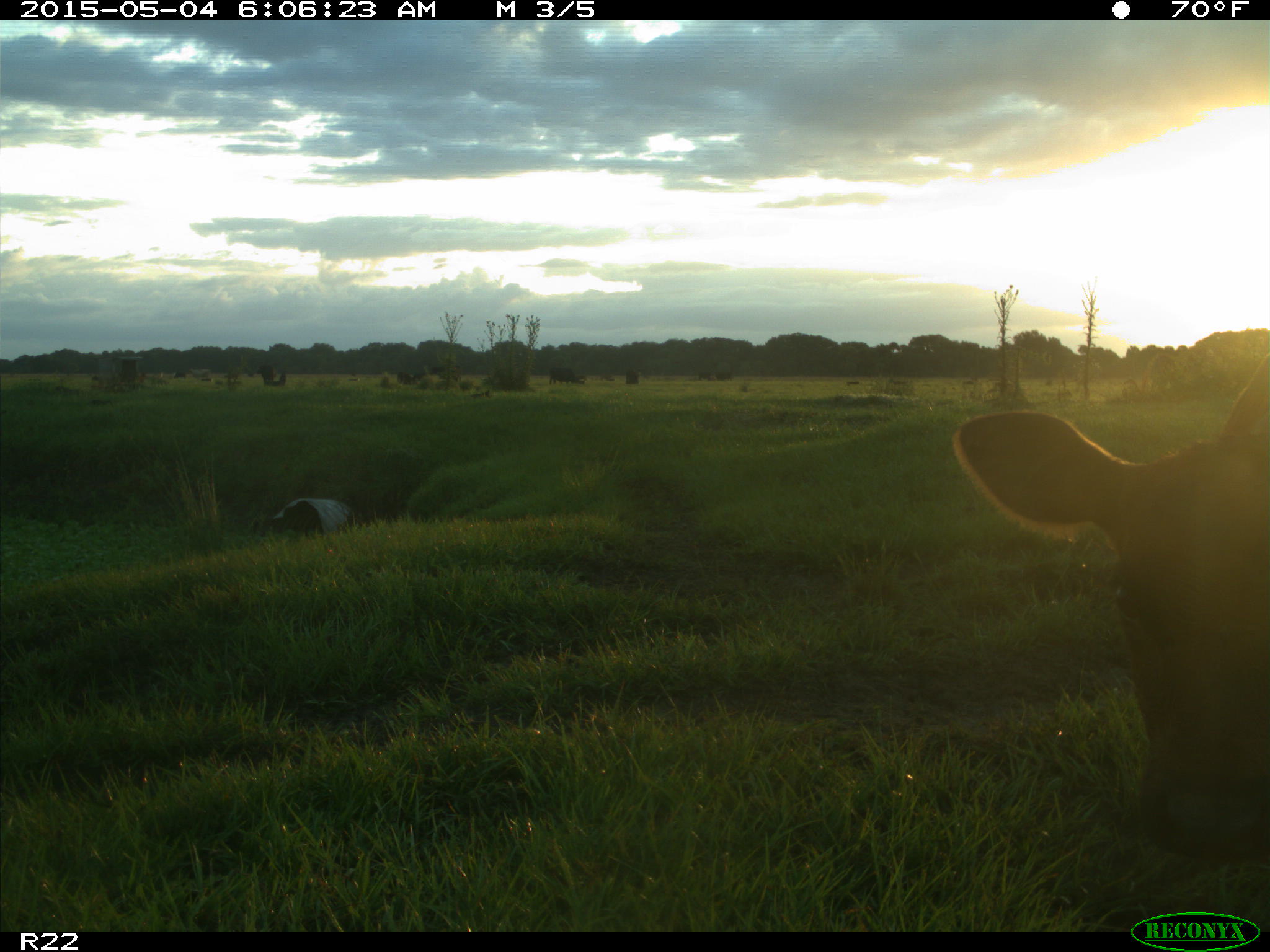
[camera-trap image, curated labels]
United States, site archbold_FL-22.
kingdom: Animalia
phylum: Chordata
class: Mammalia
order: Artiodactyla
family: Bovidae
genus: Bos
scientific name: Bos taurus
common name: domestic cow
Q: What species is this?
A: Bos taurus (domestic cow).